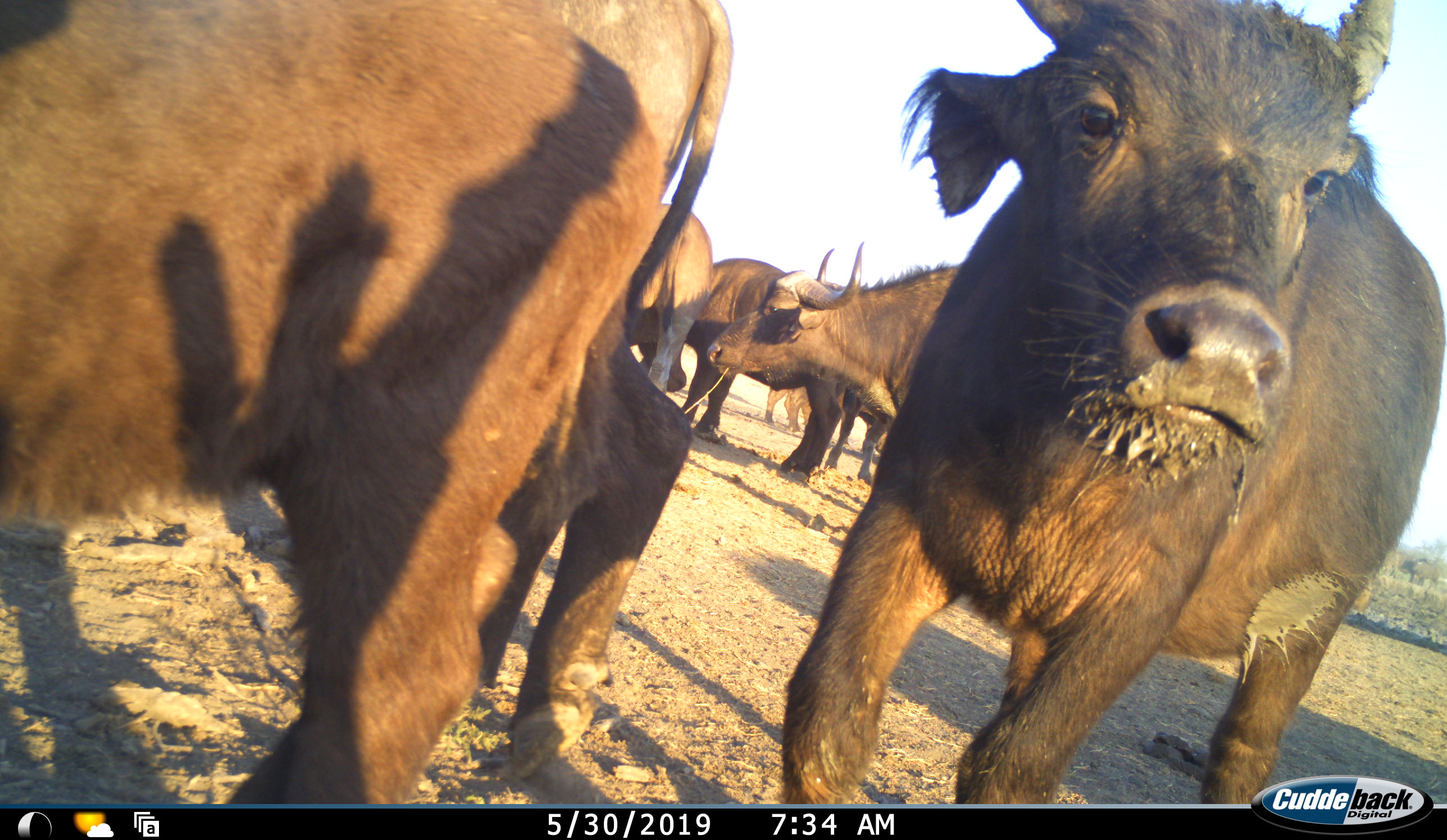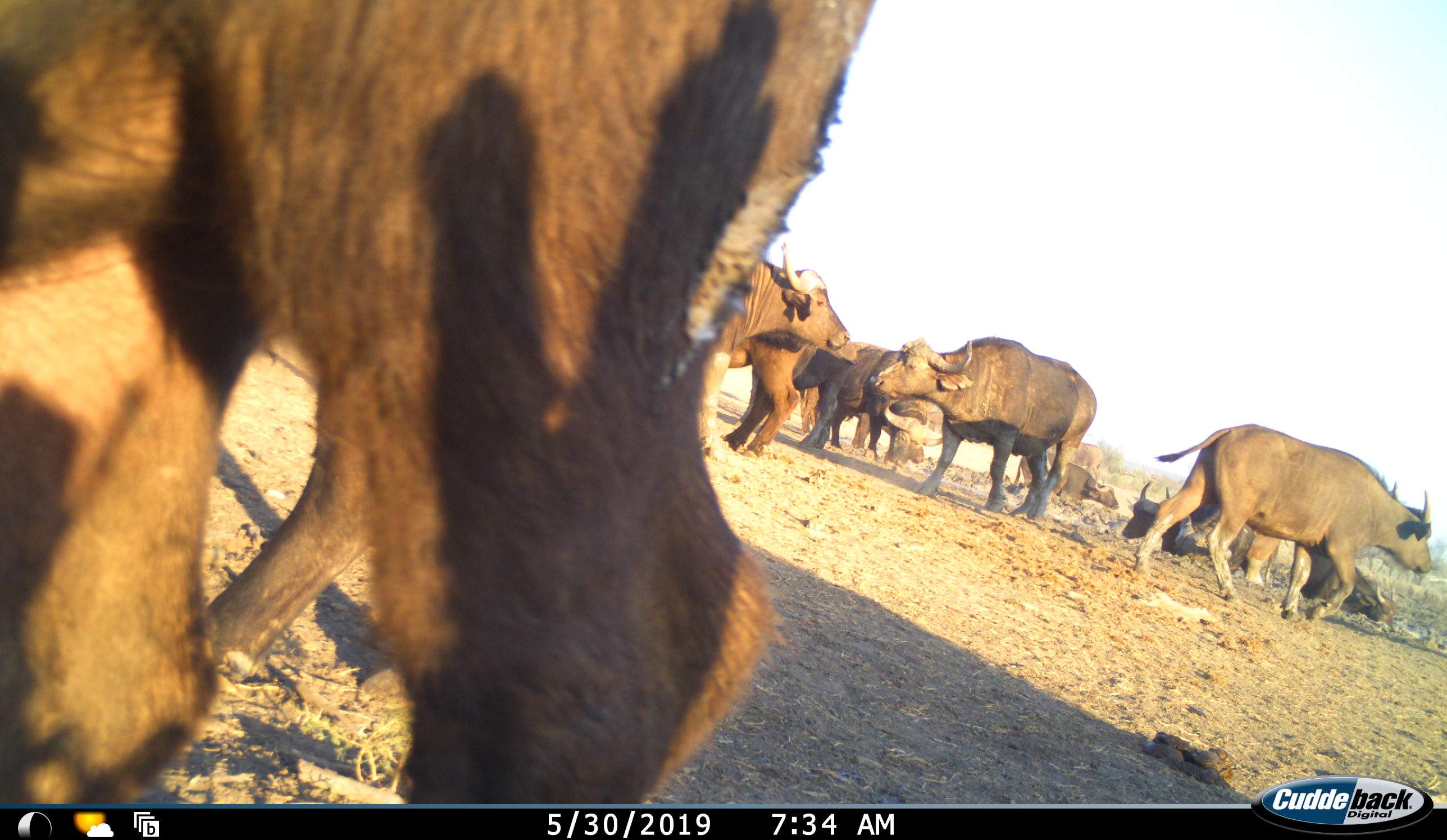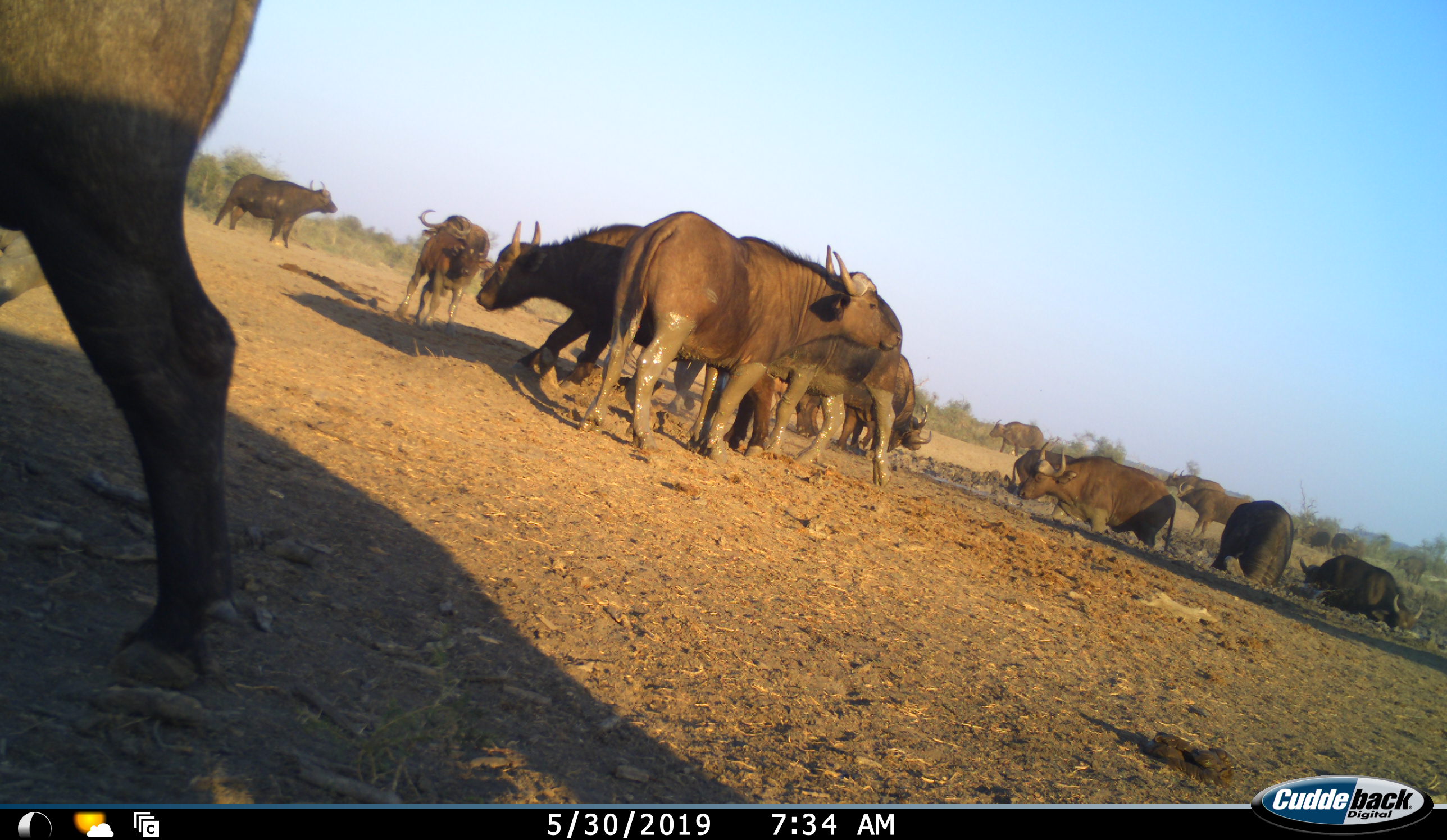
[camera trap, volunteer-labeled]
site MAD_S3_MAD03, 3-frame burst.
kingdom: Animalia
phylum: Chordata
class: Mammalia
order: Artiodactyla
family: Bovidae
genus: Syncerus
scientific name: Syncerus caffer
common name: african buffalo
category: buffalo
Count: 11-50.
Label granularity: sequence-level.